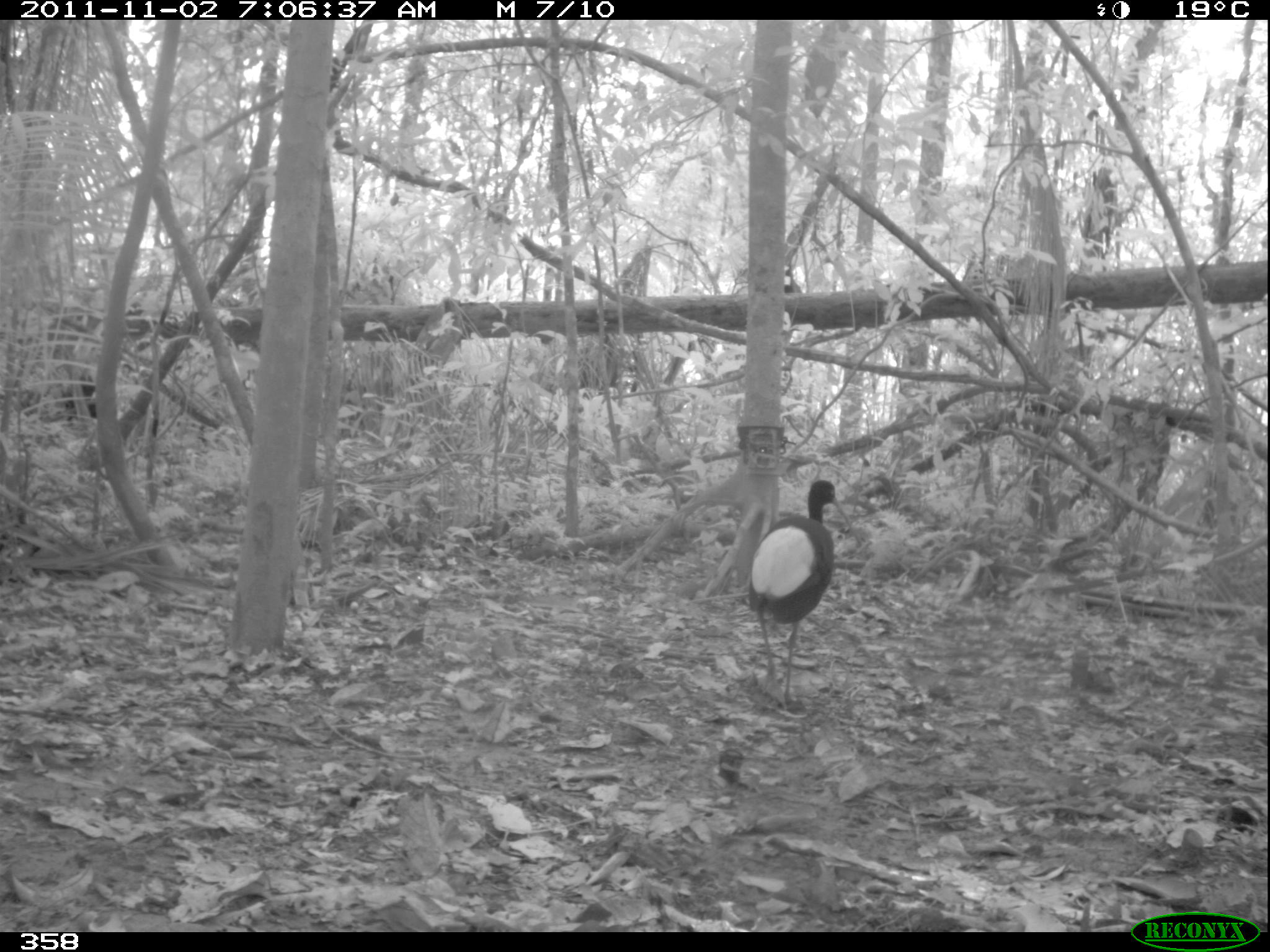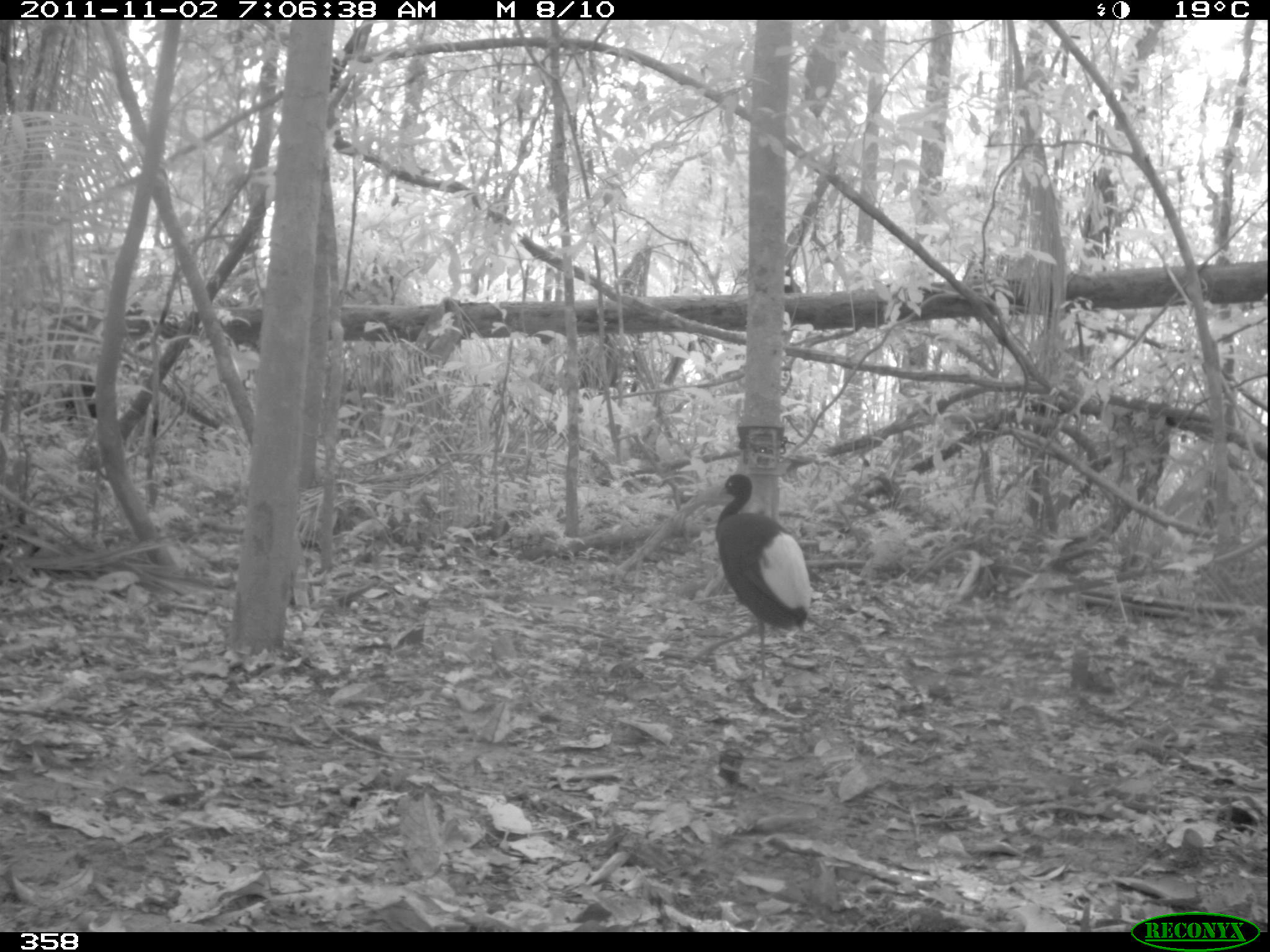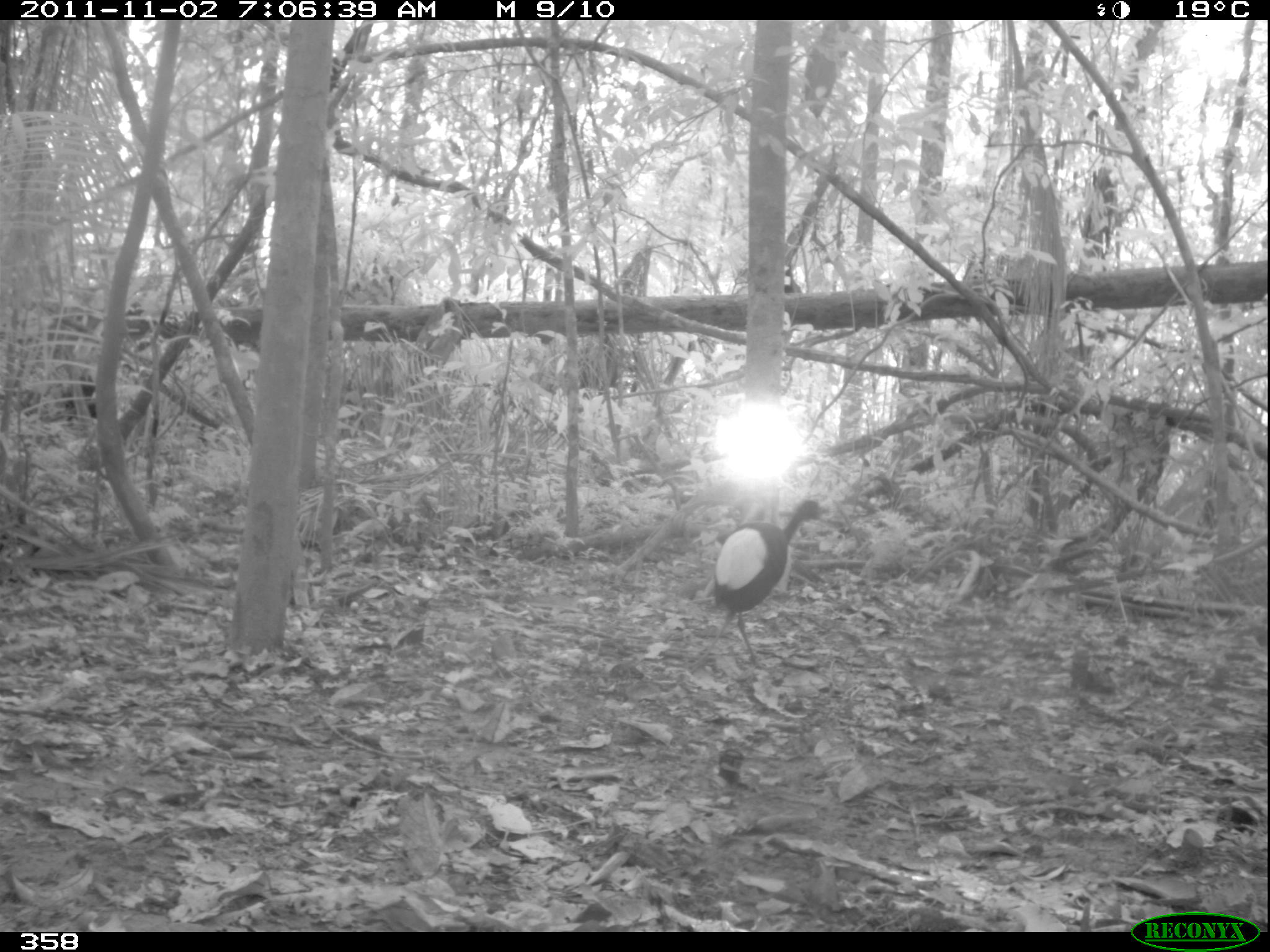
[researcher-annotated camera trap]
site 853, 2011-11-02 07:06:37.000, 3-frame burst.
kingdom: Animalia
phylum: Chordata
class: Aves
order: Gruiformes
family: Psophiidae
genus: Psophia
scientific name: Psophia leucoptera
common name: pale-winged trumpeter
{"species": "Psophia leucoptera (pale-winged trumpeter)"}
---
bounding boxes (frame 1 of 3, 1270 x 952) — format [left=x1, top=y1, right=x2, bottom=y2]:
psophia leucoptera: [left=748, top=479, right=853, bottom=702]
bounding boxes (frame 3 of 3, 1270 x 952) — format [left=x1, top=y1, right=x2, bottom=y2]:
psophia leucoptera: [left=686, top=499, right=829, bottom=673]